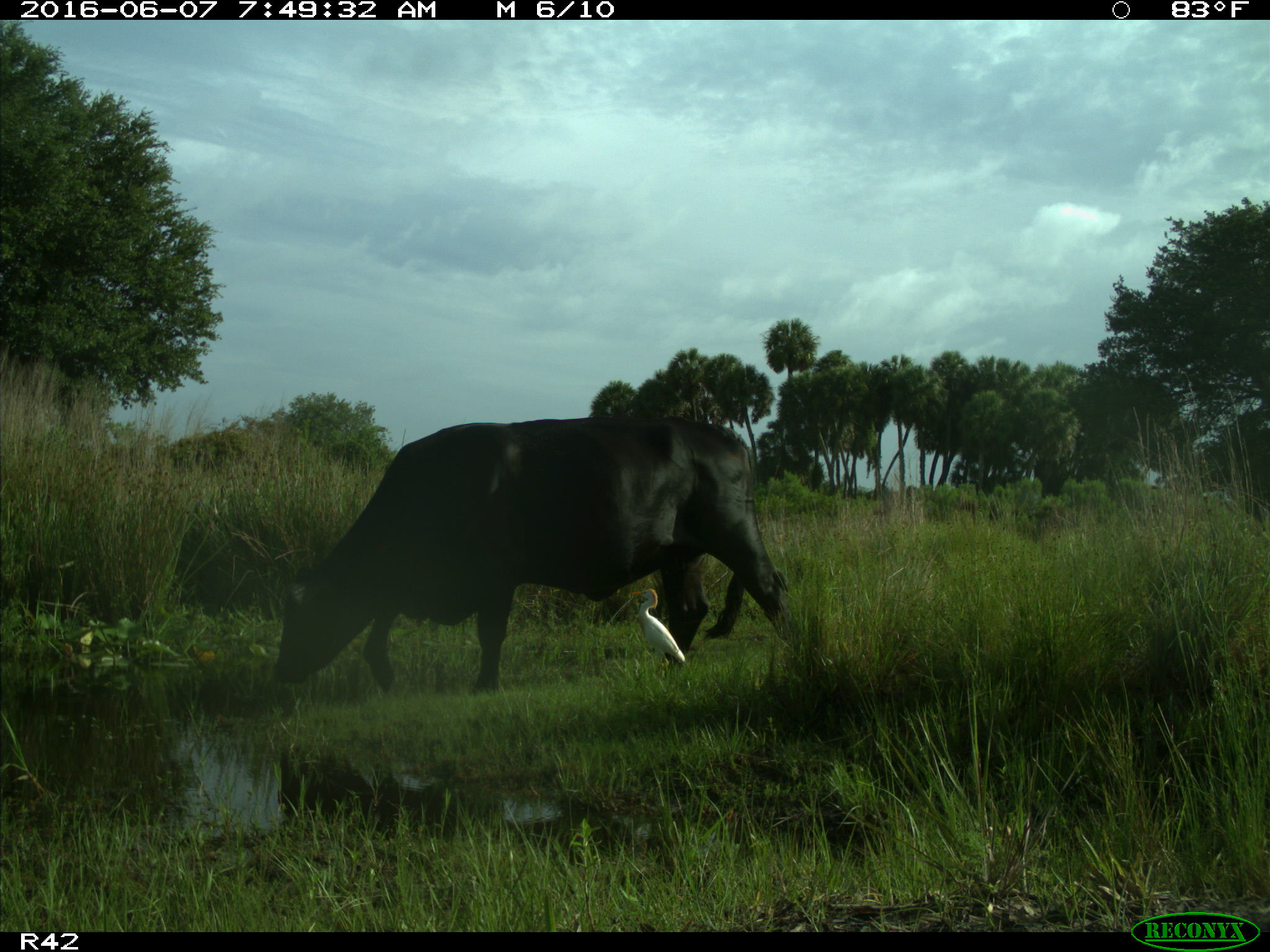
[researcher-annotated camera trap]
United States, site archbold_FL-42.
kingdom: Animalia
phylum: Chordata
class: Mammalia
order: Artiodactyla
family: Bovidae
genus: Bos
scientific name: Bos taurus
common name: domestic cow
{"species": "Bos taurus (domestic cow)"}